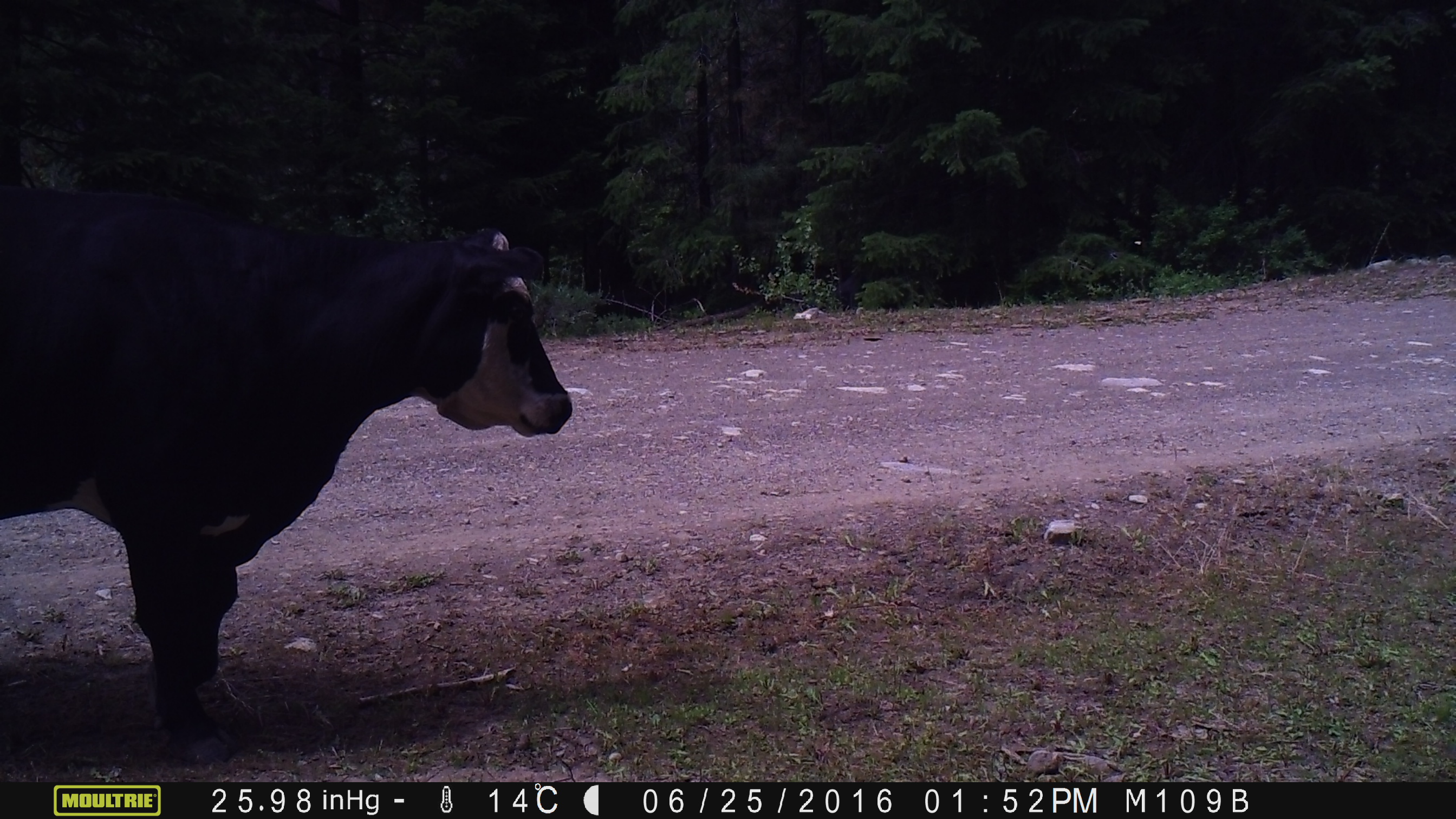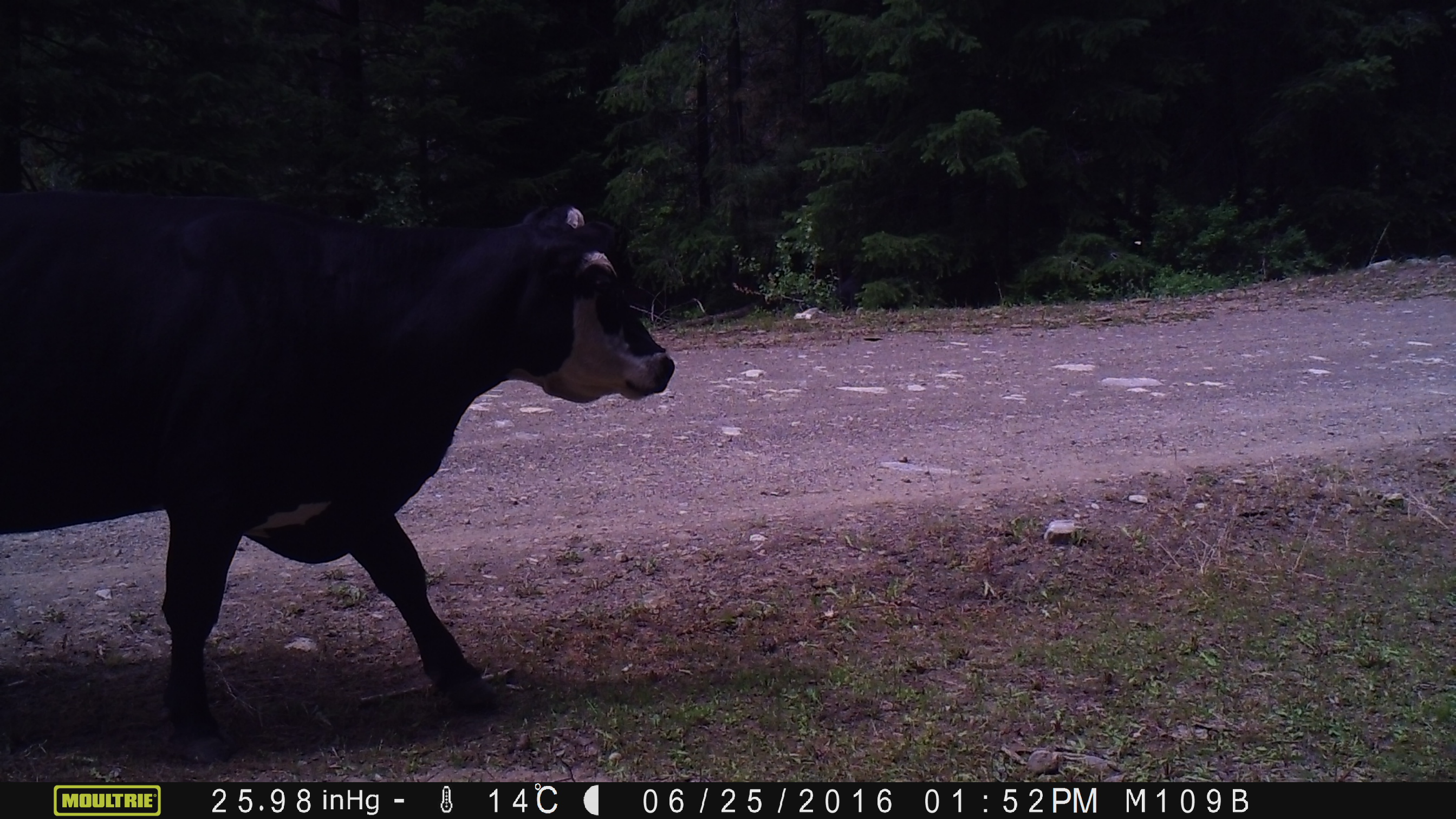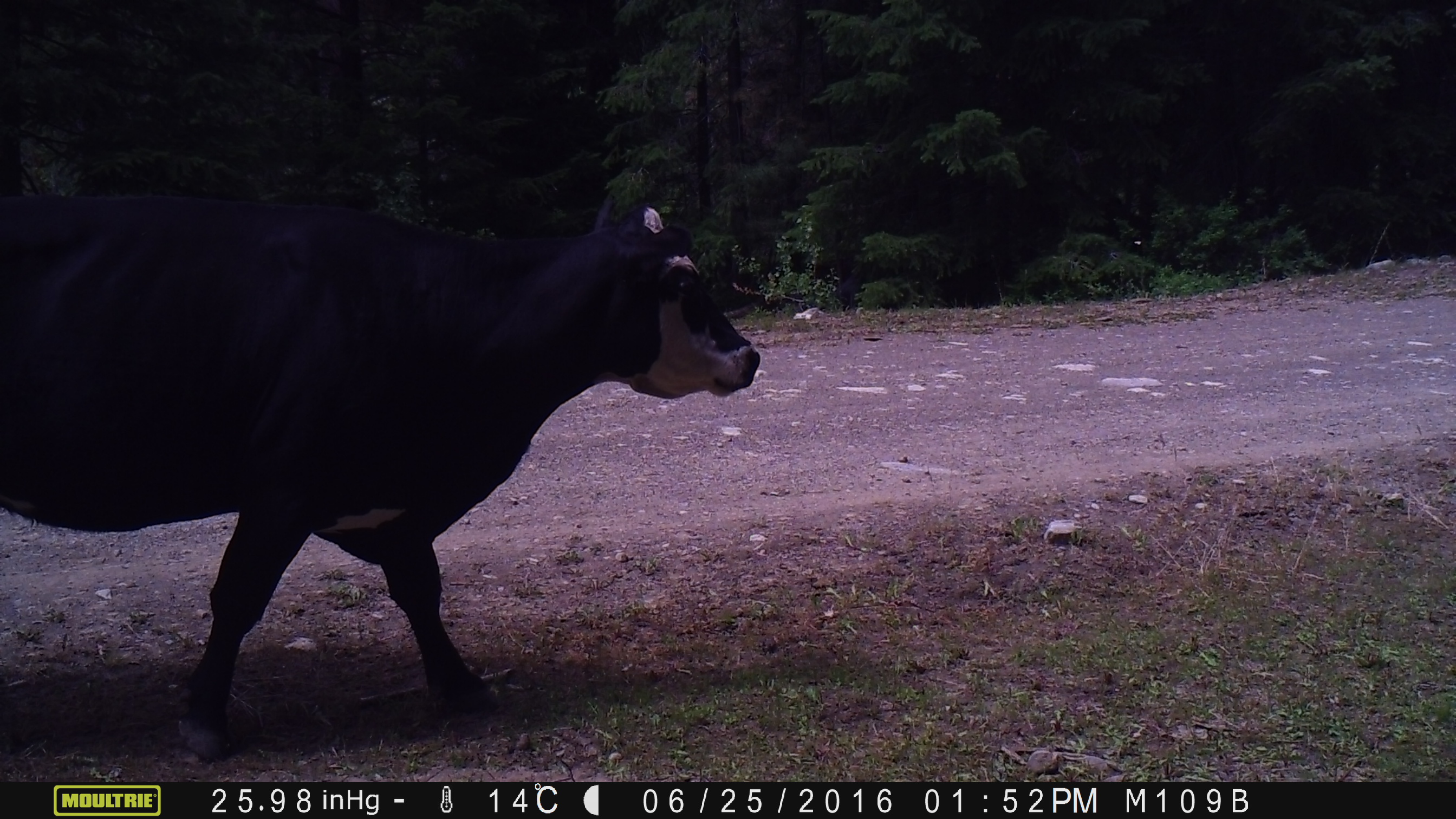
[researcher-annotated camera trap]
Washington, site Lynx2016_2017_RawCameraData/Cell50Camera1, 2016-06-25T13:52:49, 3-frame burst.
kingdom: Animalia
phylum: Chordata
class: Mammalia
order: Artiodactyla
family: Bovidae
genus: Bos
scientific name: Bos taurus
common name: domestic cattle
Domestic cattle (Bos taurus). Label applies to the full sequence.